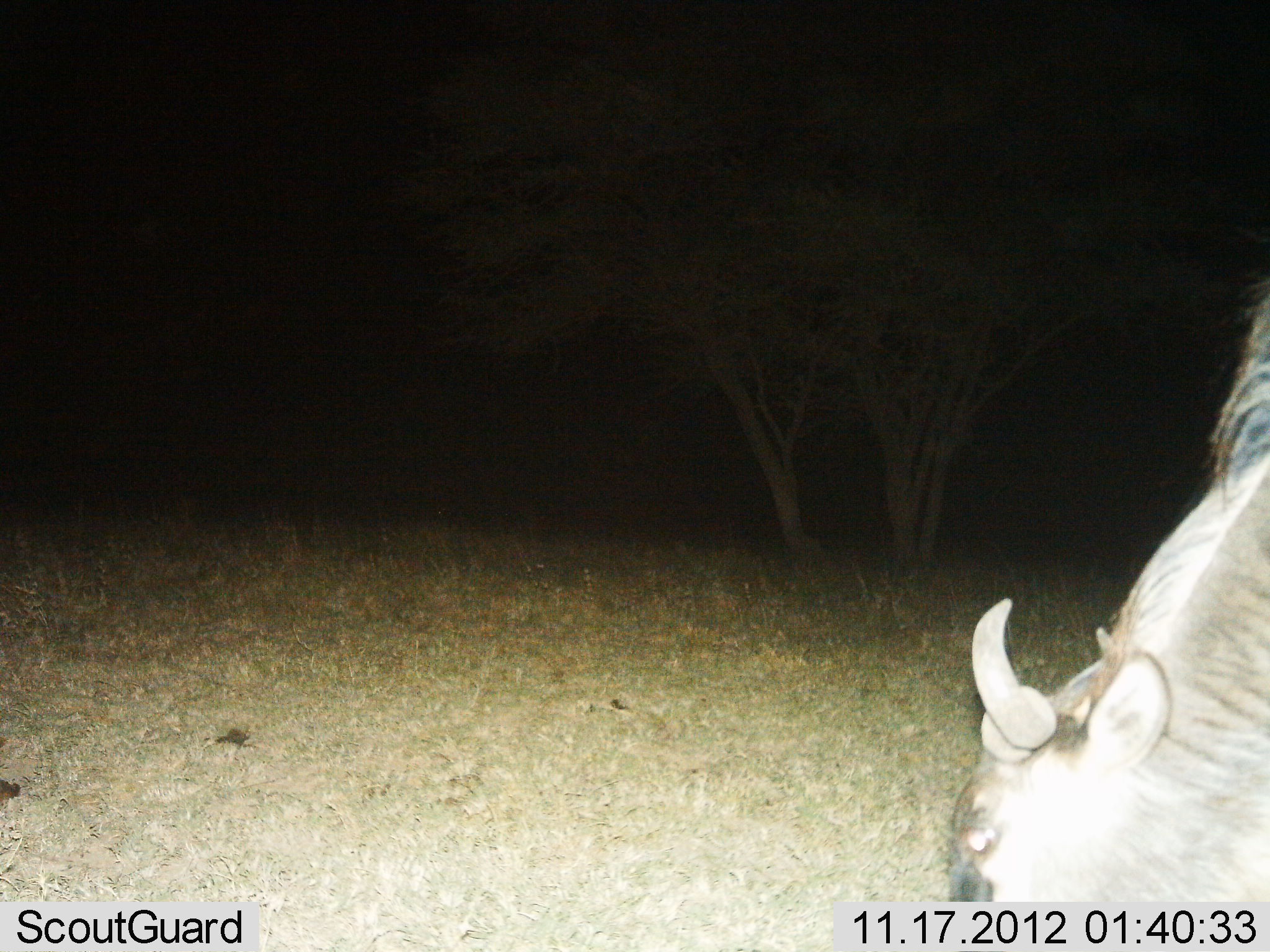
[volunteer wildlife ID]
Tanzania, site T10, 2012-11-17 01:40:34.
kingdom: Animalia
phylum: Chordata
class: Mammalia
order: Artiodactyla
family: Bovidae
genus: Connochaetes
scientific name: Connochaetes taurinus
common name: blue wildebeest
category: wildebeest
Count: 1.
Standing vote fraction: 50%.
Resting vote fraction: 0%.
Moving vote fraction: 0%.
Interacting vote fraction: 0%.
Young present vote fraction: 0%.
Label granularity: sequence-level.